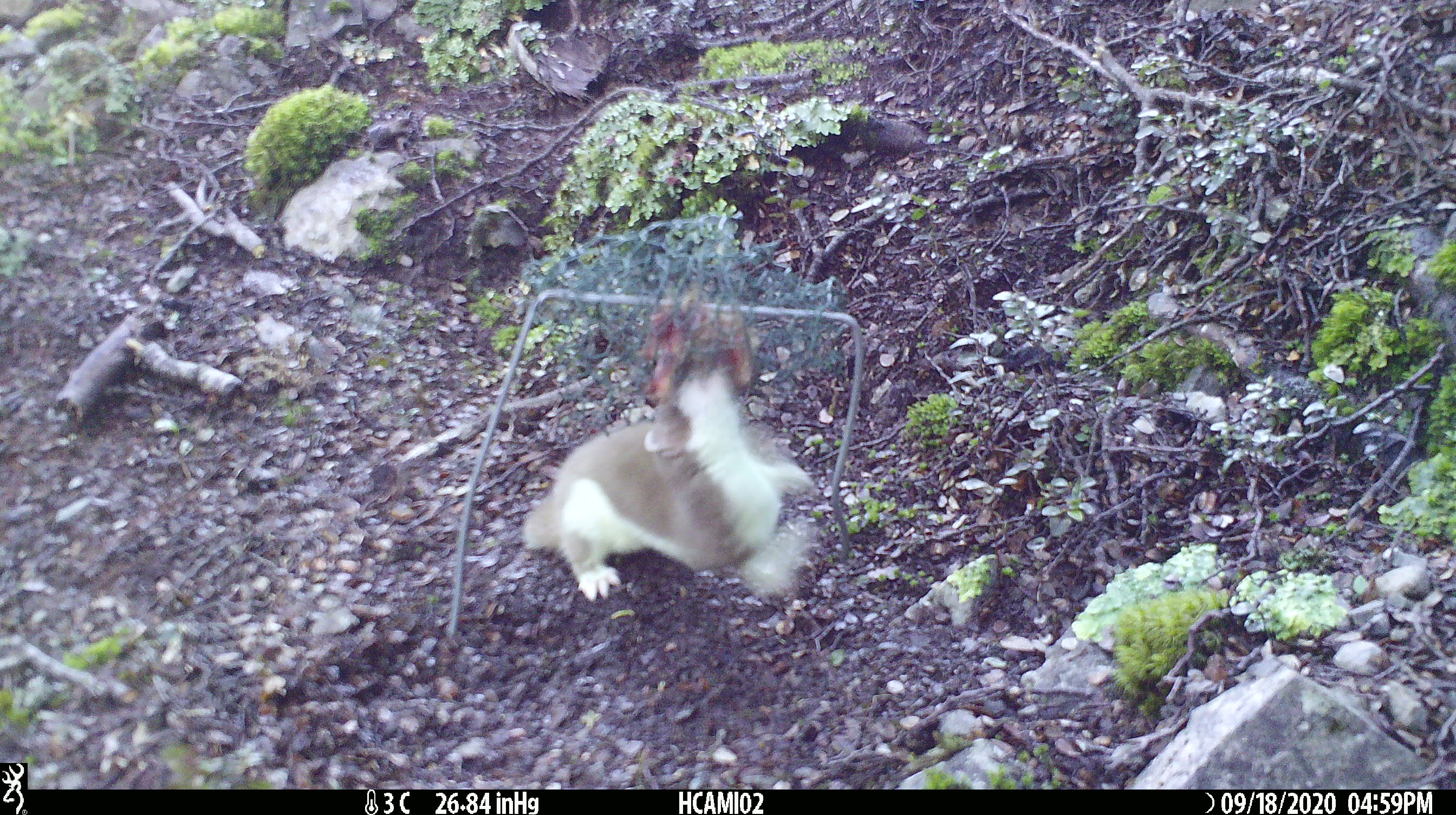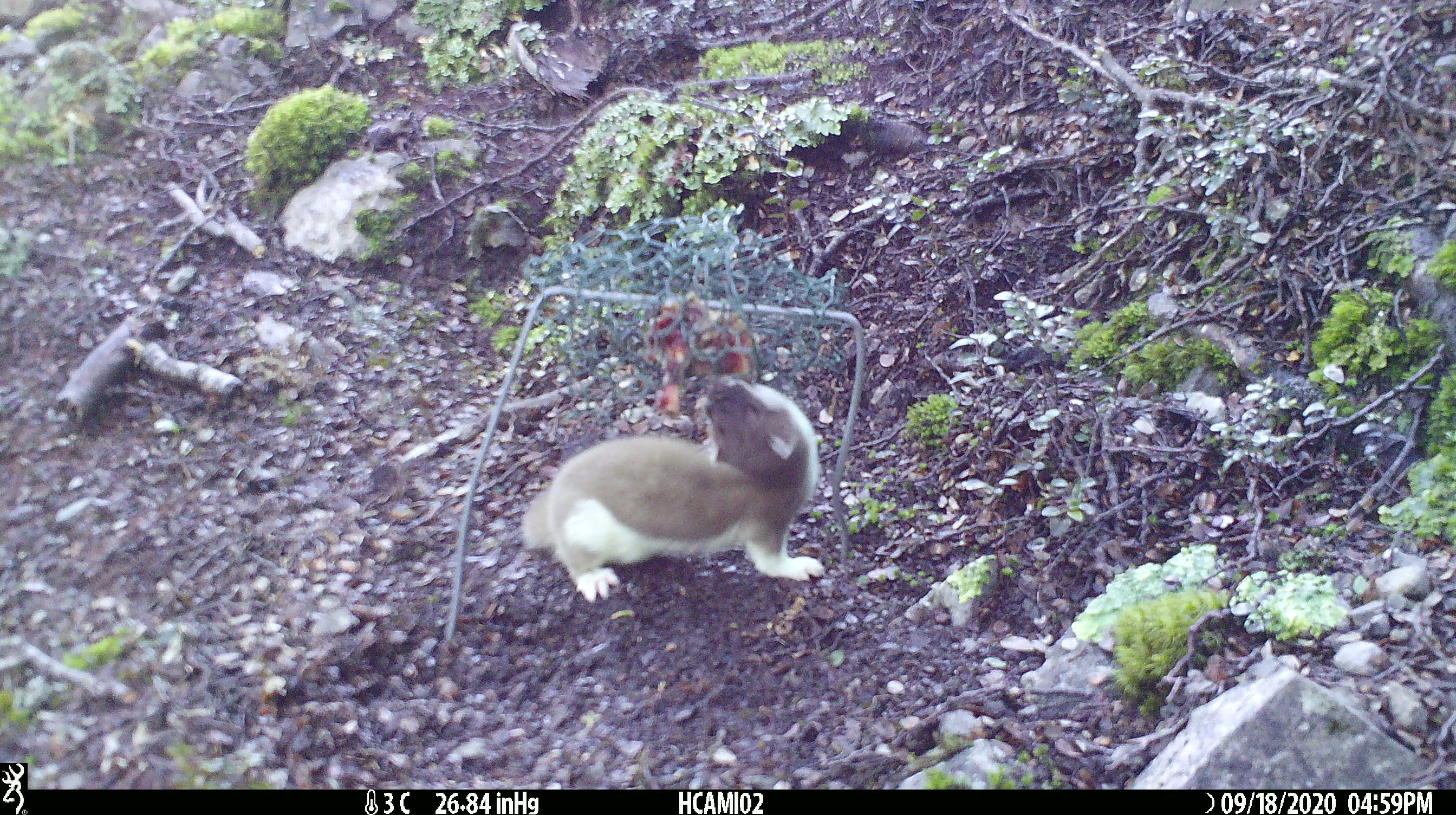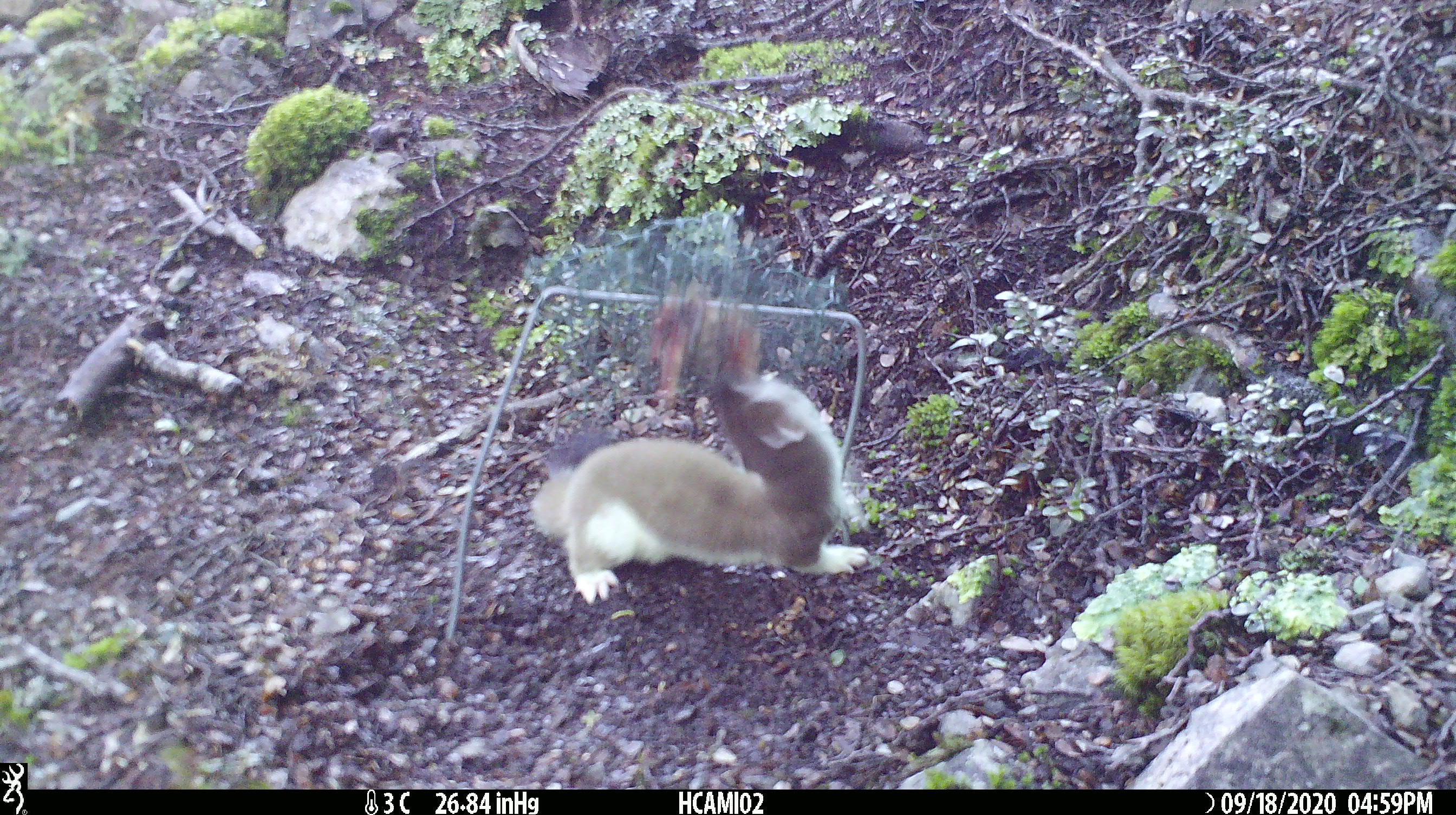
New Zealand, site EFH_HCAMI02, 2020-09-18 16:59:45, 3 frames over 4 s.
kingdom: Animalia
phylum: Chordata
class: Mammalia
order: Carnivora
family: Mustelidae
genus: Mustela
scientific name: Mustela erminea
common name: stoat